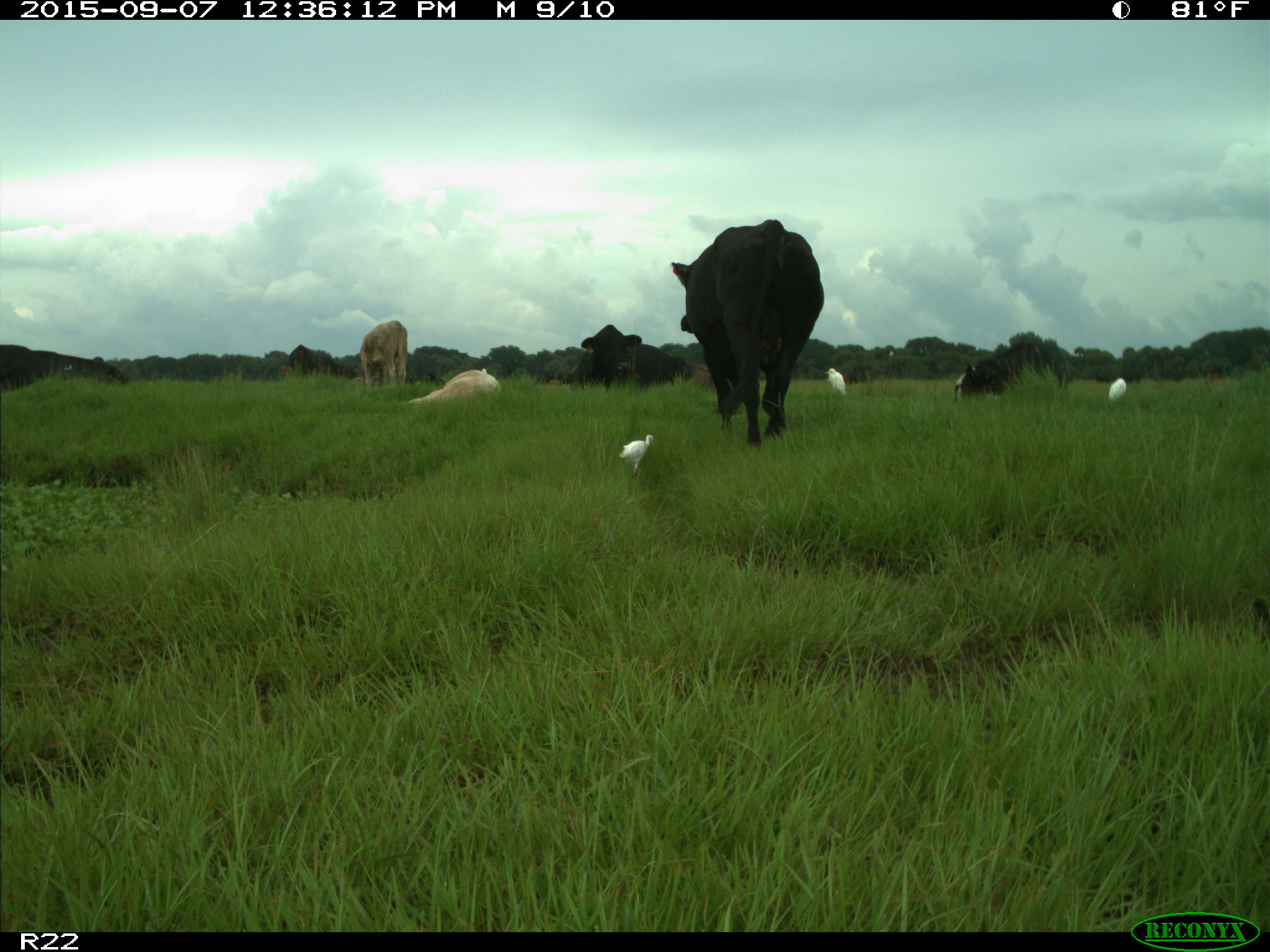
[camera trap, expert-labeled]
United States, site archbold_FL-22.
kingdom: Animalia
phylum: Chordata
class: Mammalia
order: Artiodactyla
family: Bovidae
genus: Bos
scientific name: Bos taurus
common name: domestic cow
Bos taurus (domestic cow).